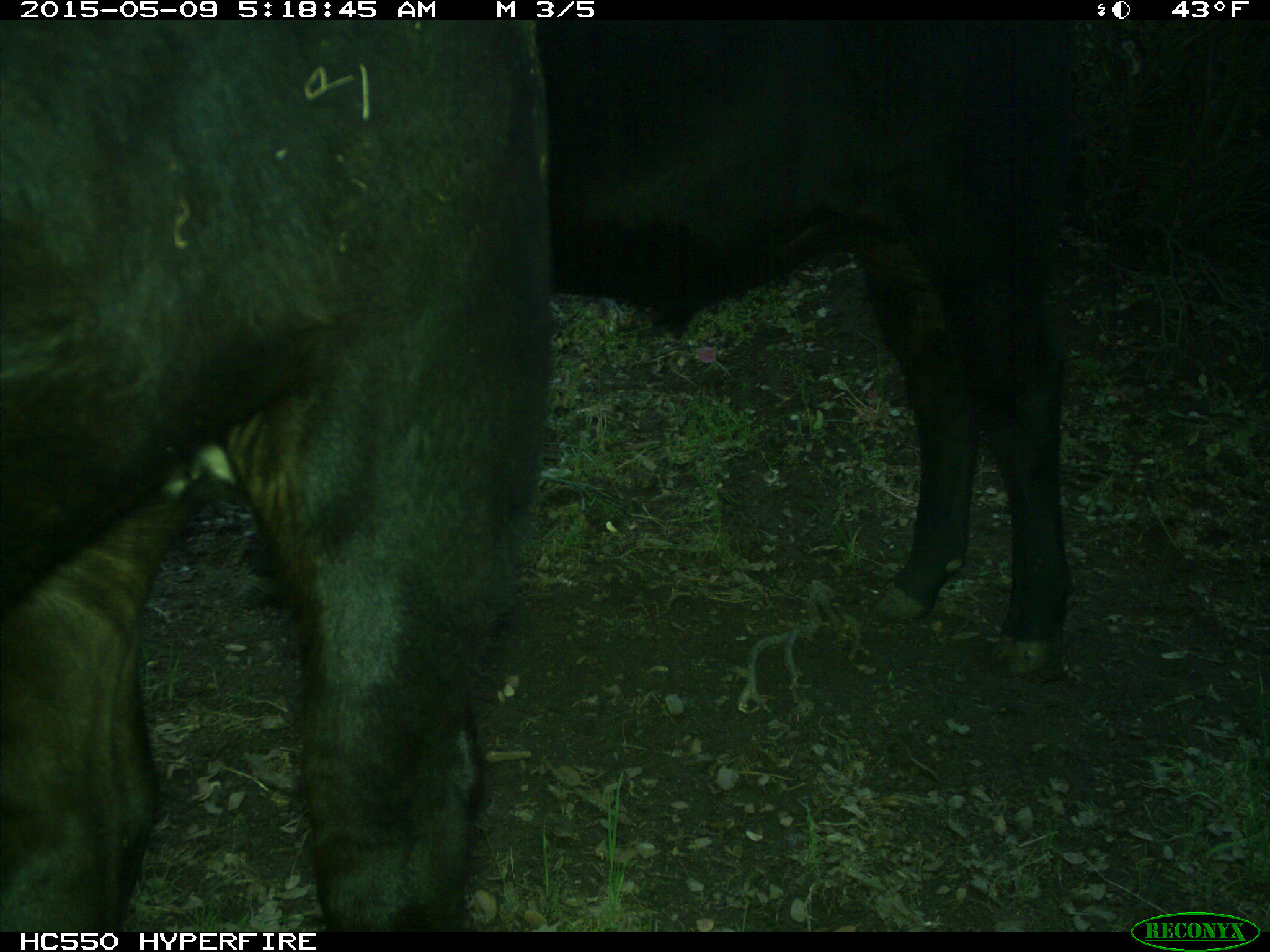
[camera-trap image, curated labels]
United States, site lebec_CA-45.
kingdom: Animalia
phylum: Chordata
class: Mammalia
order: Artiodactyla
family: Bovidae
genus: Bos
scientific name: Bos taurus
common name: domestic cow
Bos taurus (domestic cow).